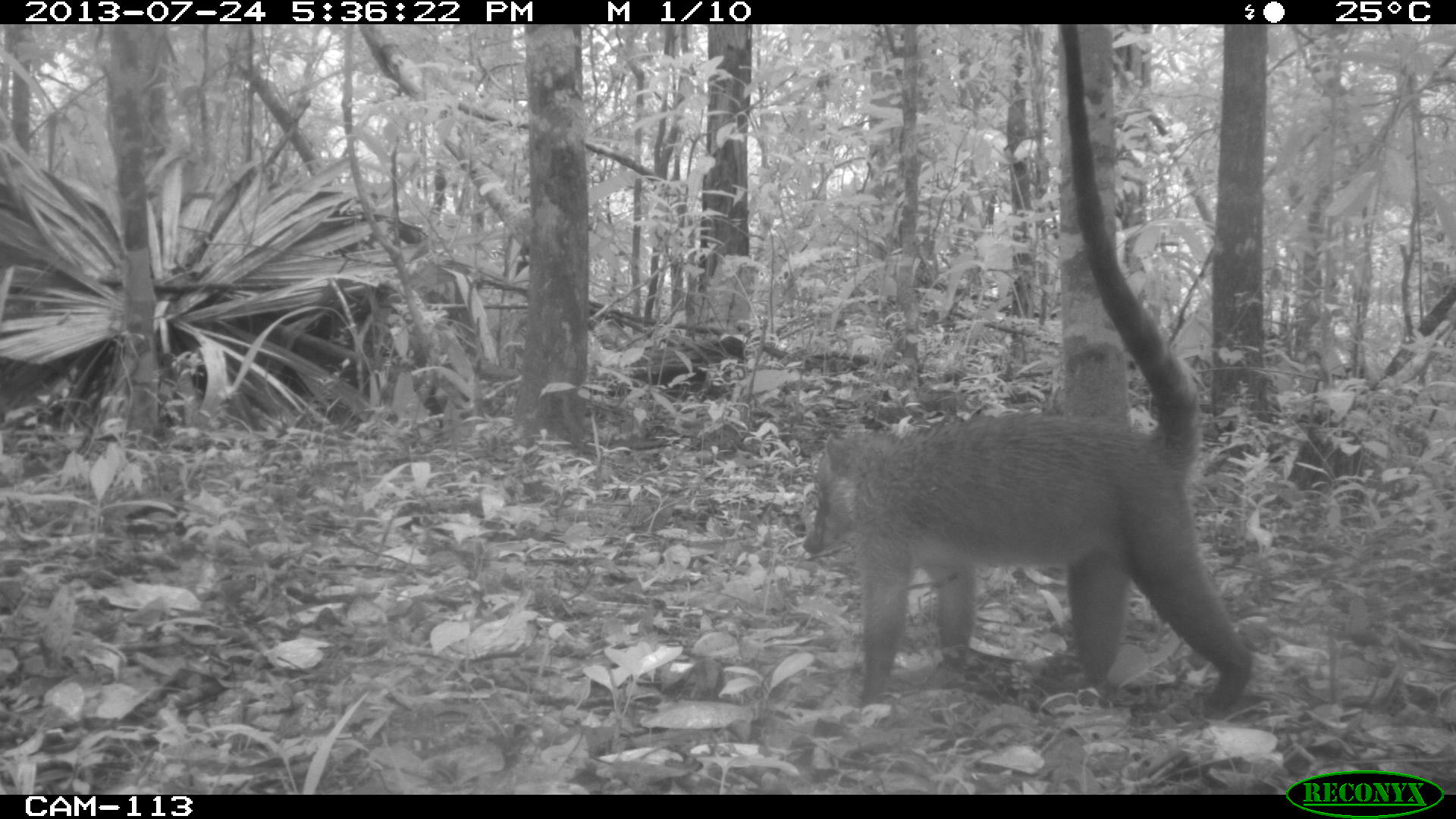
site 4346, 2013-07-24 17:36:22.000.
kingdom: Animalia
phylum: Chordata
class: Mammalia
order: Carnivora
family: Procyonidae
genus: Nasua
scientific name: Nasua narica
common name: white-nosed coati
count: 1